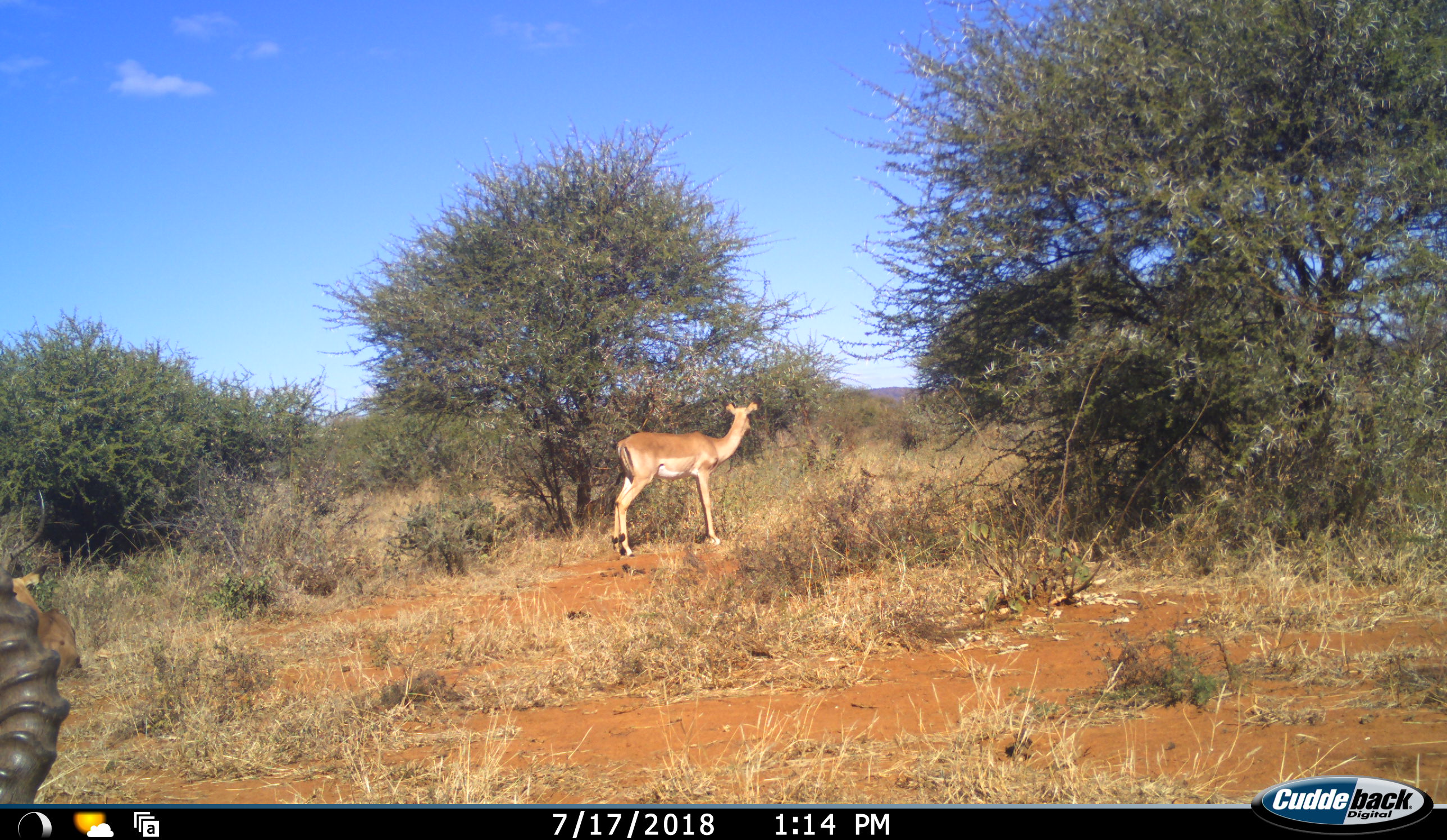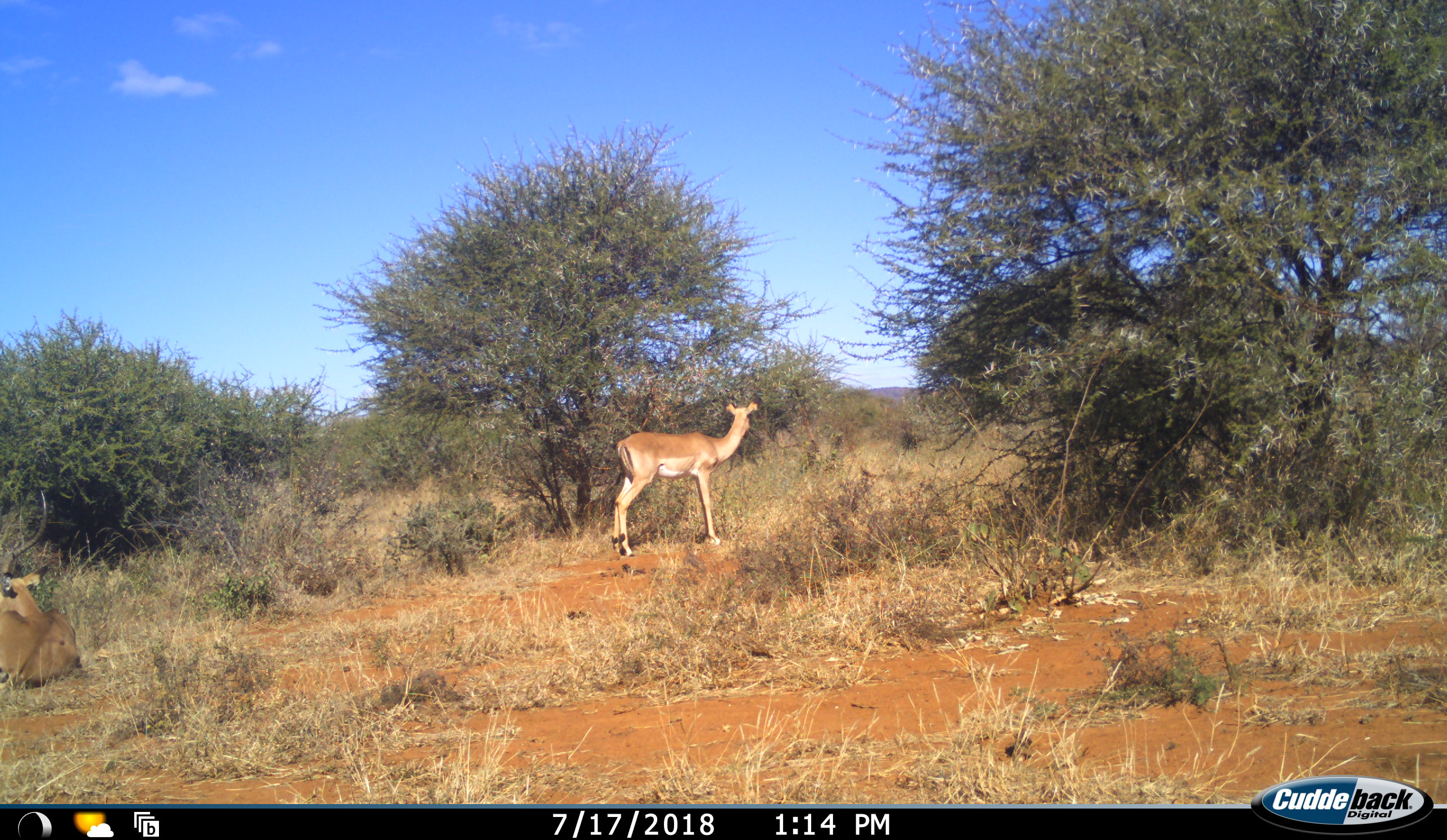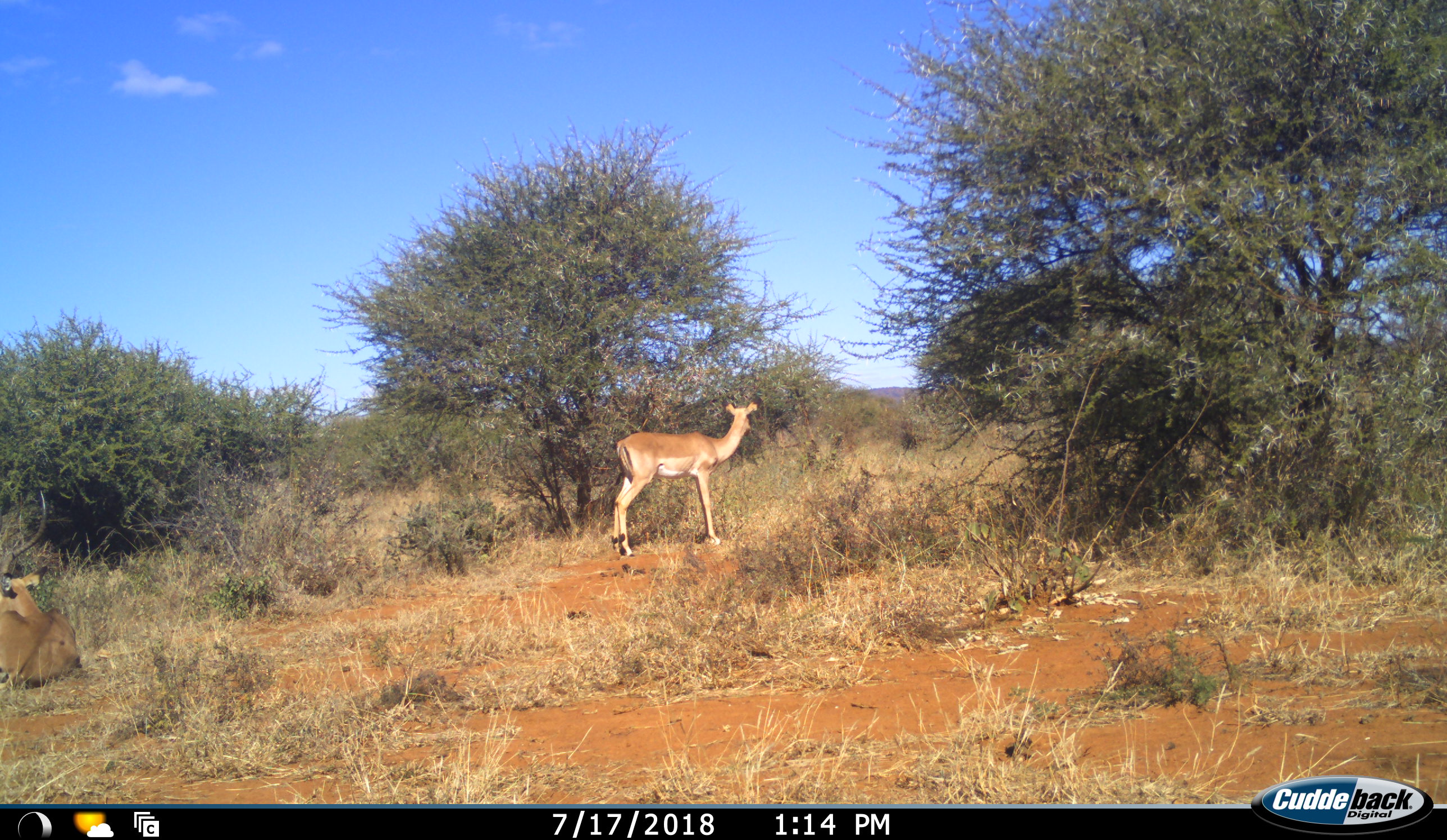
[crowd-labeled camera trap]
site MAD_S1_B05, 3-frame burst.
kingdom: Animalia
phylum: Chordata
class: Mammalia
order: Artiodactyla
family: Bovidae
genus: Aepyceros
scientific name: Aepyceros melampus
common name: impala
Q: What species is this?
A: Impala (Aepyceros melampus).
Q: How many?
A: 2.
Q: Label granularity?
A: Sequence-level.